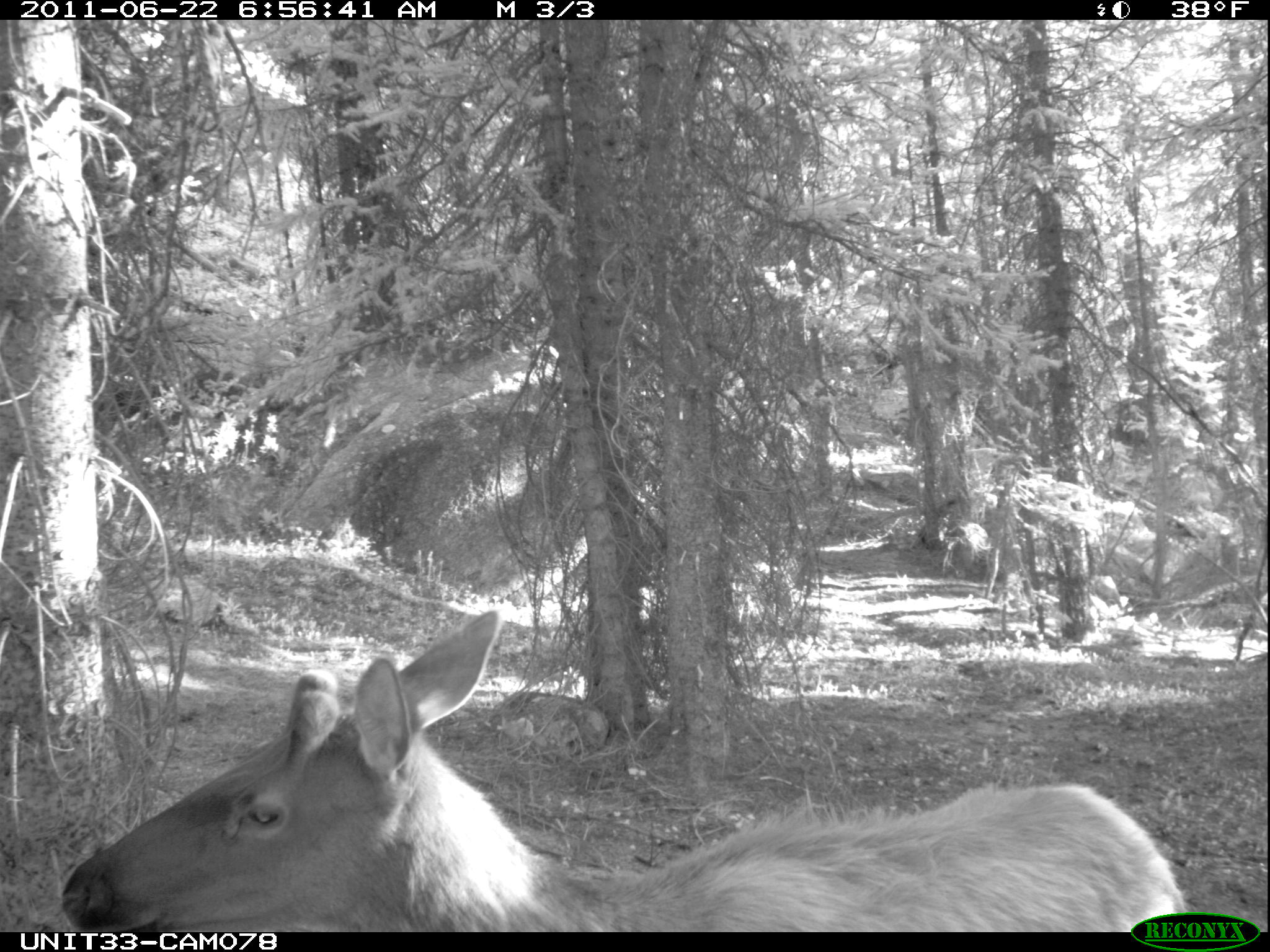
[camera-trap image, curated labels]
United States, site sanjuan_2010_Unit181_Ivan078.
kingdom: Animalia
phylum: Chordata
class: Mammalia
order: Artiodactyla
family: Cervidae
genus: Cervus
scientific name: Cervus elaphus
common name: red deer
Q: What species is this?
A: Cervus elaphus (red deer).